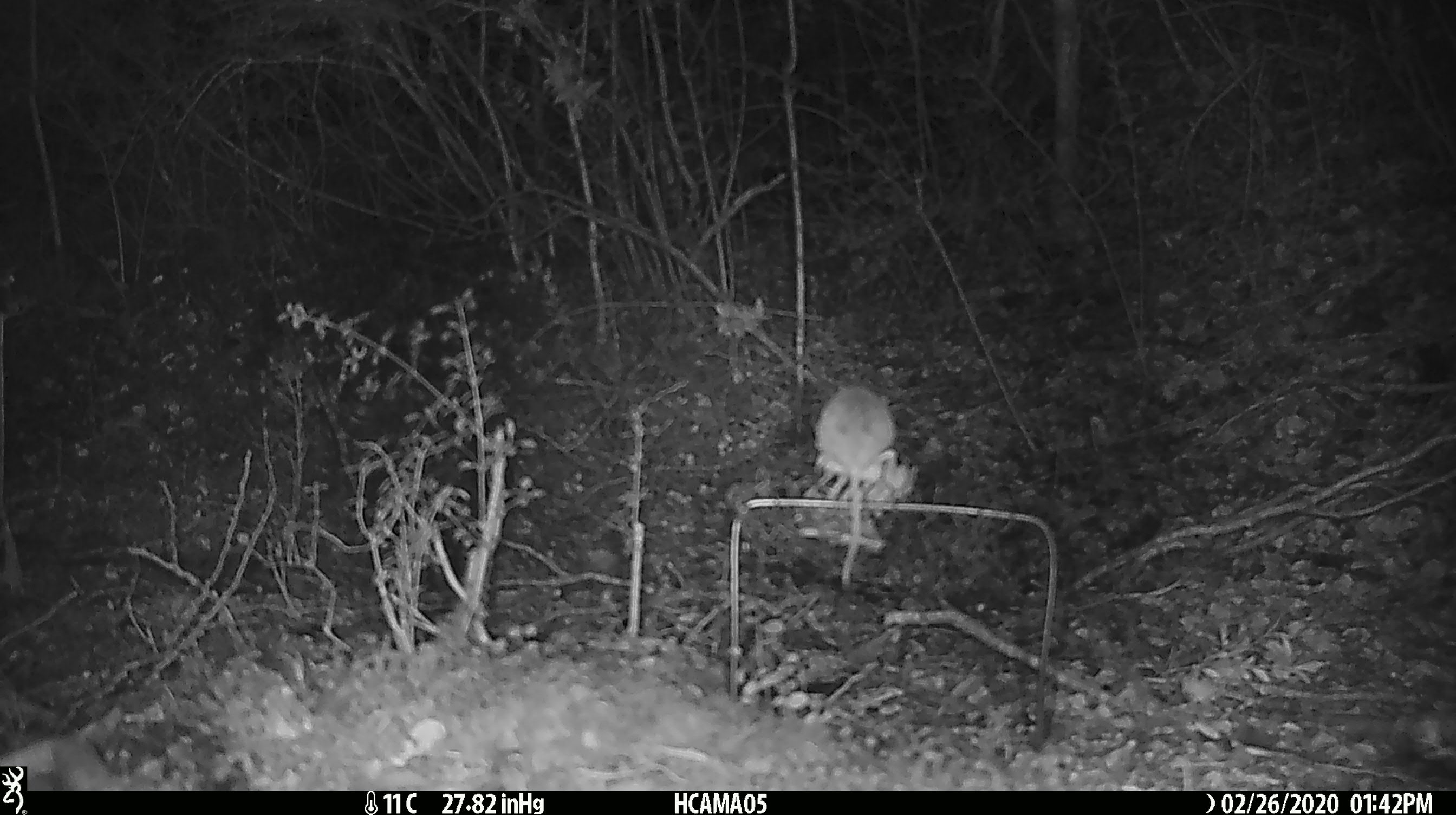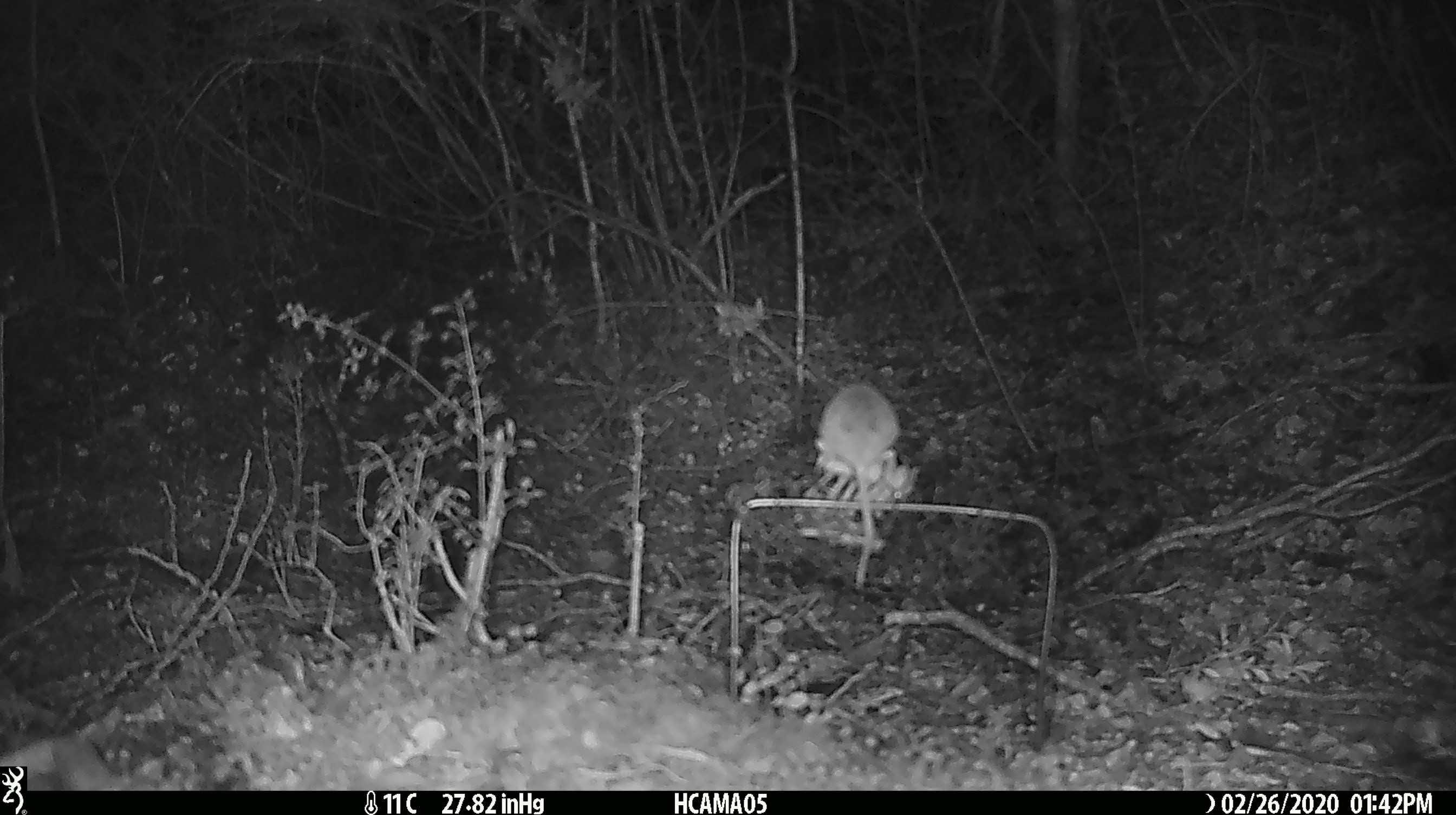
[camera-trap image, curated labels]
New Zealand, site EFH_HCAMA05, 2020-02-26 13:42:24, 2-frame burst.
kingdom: Animalia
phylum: Chordata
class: Mammalia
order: Rodentia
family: Muridae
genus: Mus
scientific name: Mus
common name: mouse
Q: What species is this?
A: Mouse (Mus).